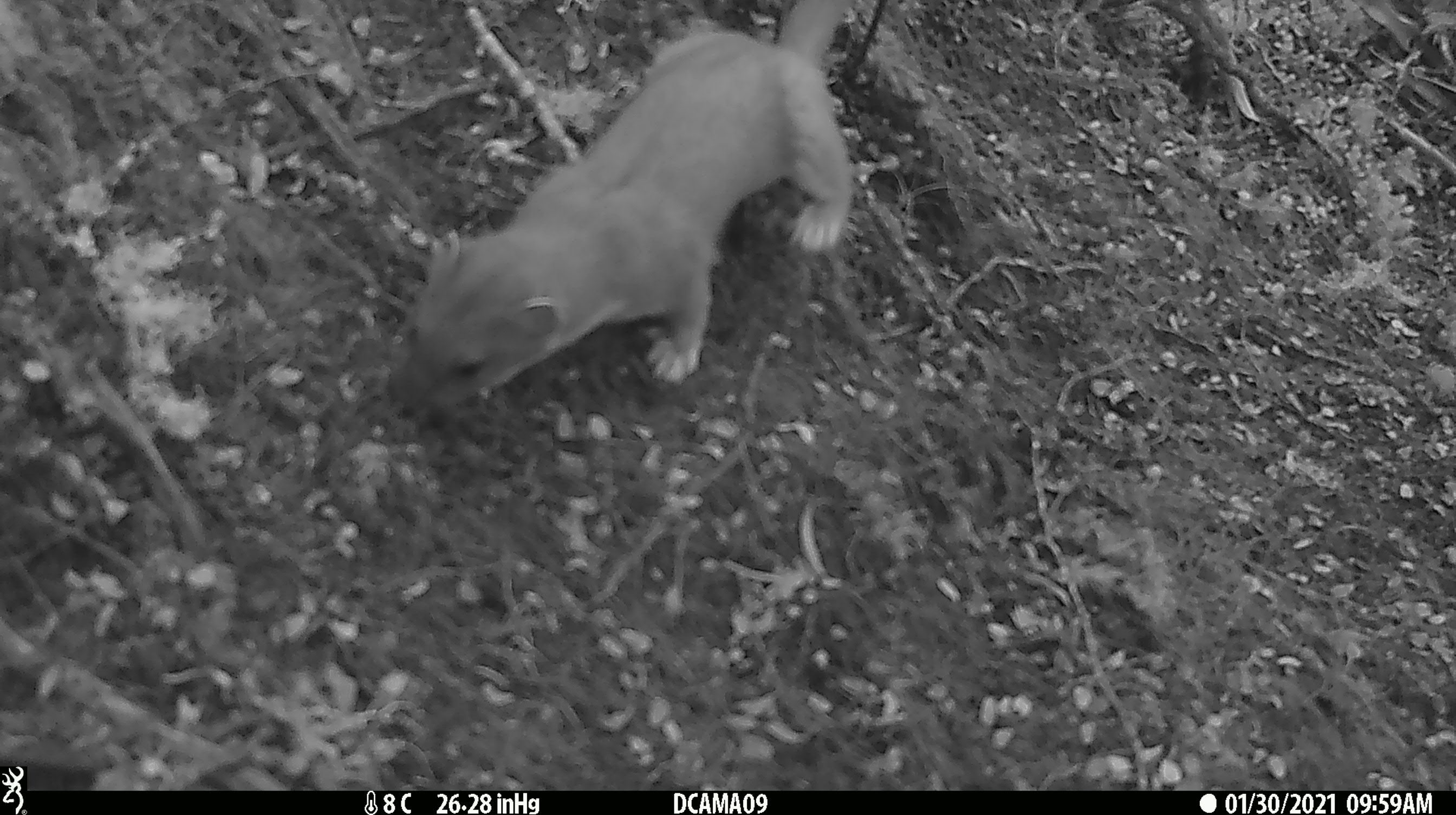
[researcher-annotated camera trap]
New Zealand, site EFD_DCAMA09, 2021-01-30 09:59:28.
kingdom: Animalia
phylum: Chordata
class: Mammalia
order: Carnivora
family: Mustelidae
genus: Mustela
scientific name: Mustela erminea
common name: stoat